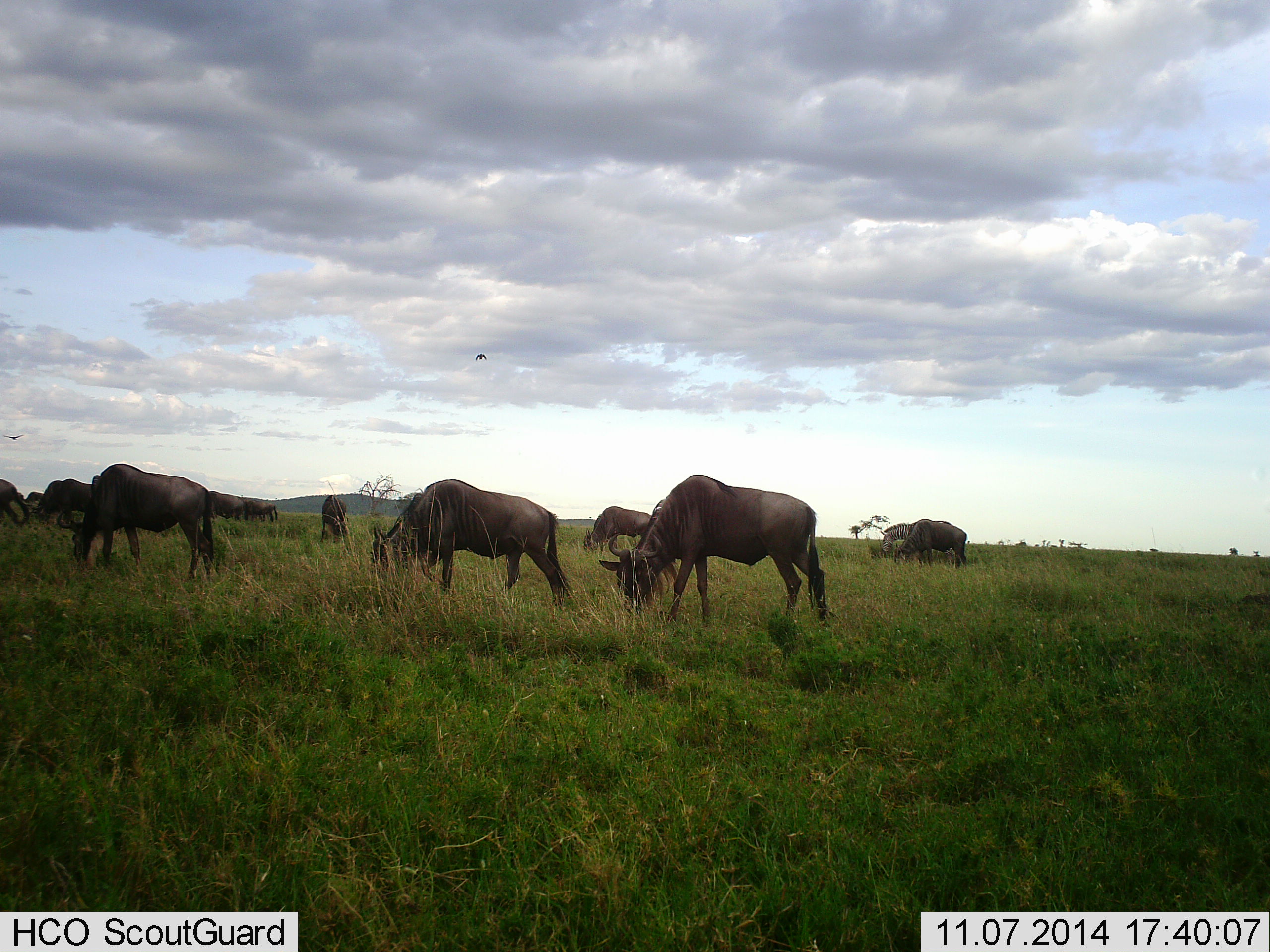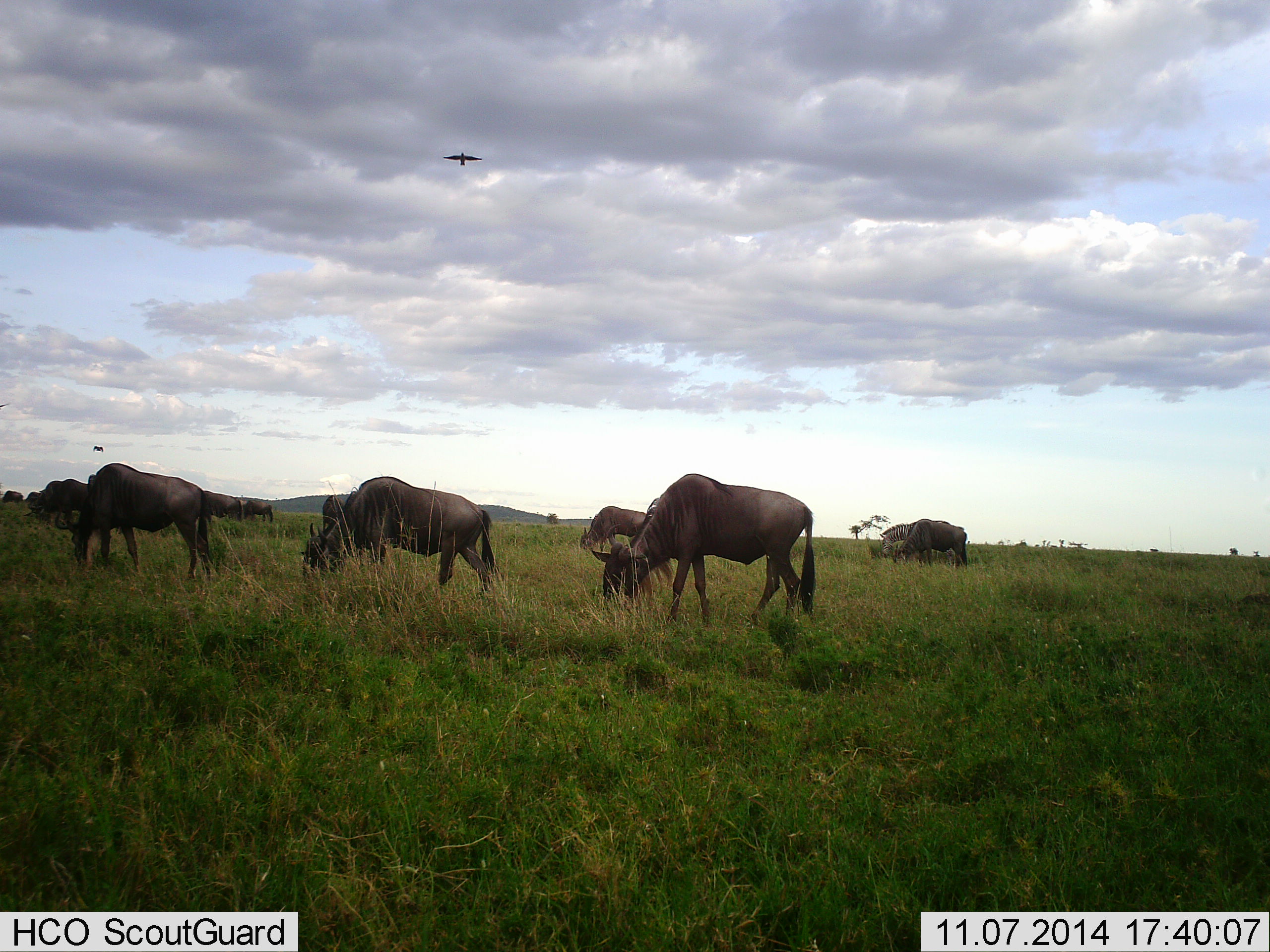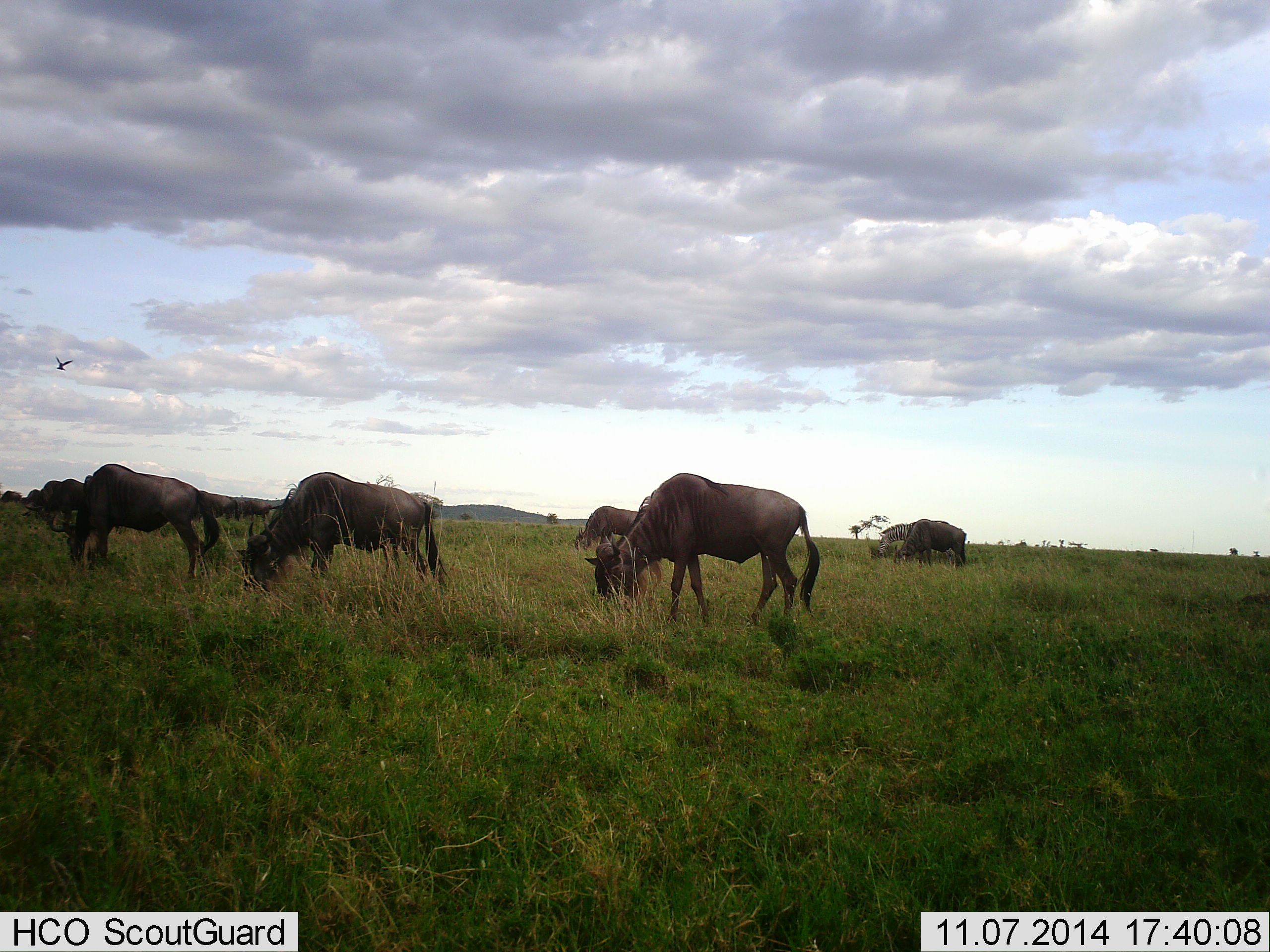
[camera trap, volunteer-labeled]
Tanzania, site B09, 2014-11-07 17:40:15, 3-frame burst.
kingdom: Animalia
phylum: Chordata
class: Aves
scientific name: Aves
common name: bird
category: otherbird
Otherbird (bird) (Aves), count 2. Behavior (volunteer vote fractions): standing 0%, resting 0%, moving 100%, interacting 0%. Young present (vote fraction): 0%. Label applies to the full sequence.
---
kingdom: Animalia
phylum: Chordata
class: Mammalia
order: Artiodactyla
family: Bovidae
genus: Connochaetes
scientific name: Connochaetes taurinus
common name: blue wildebeest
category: wildebeest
Wildebeest (blue wildebeest) (Connochaetes taurinus), count 10. Behavior (volunteer vote fractions): standing 26%, resting 0%, moving 35%, interacting 4%. Young present (vote fraction): 4%. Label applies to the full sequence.